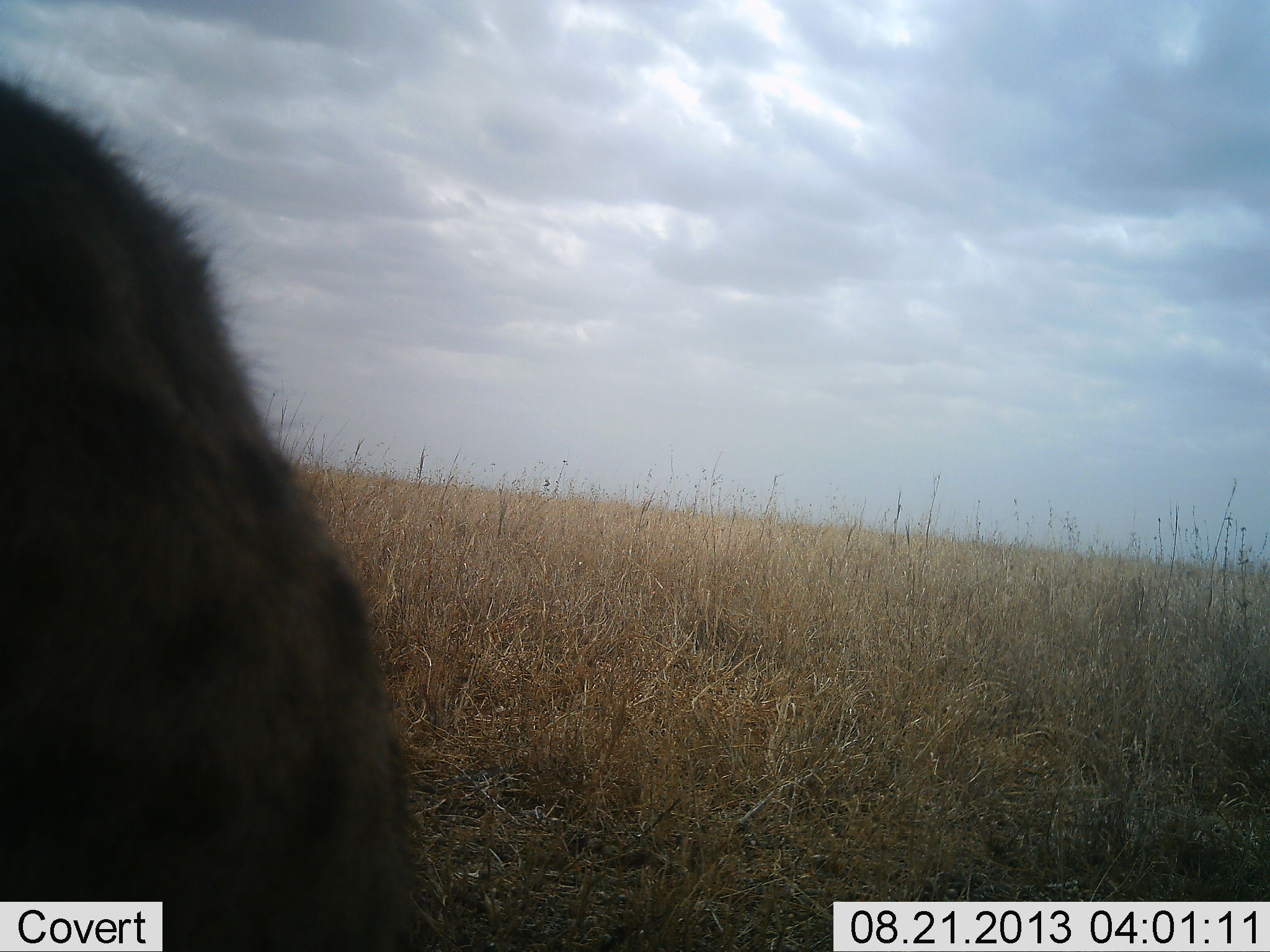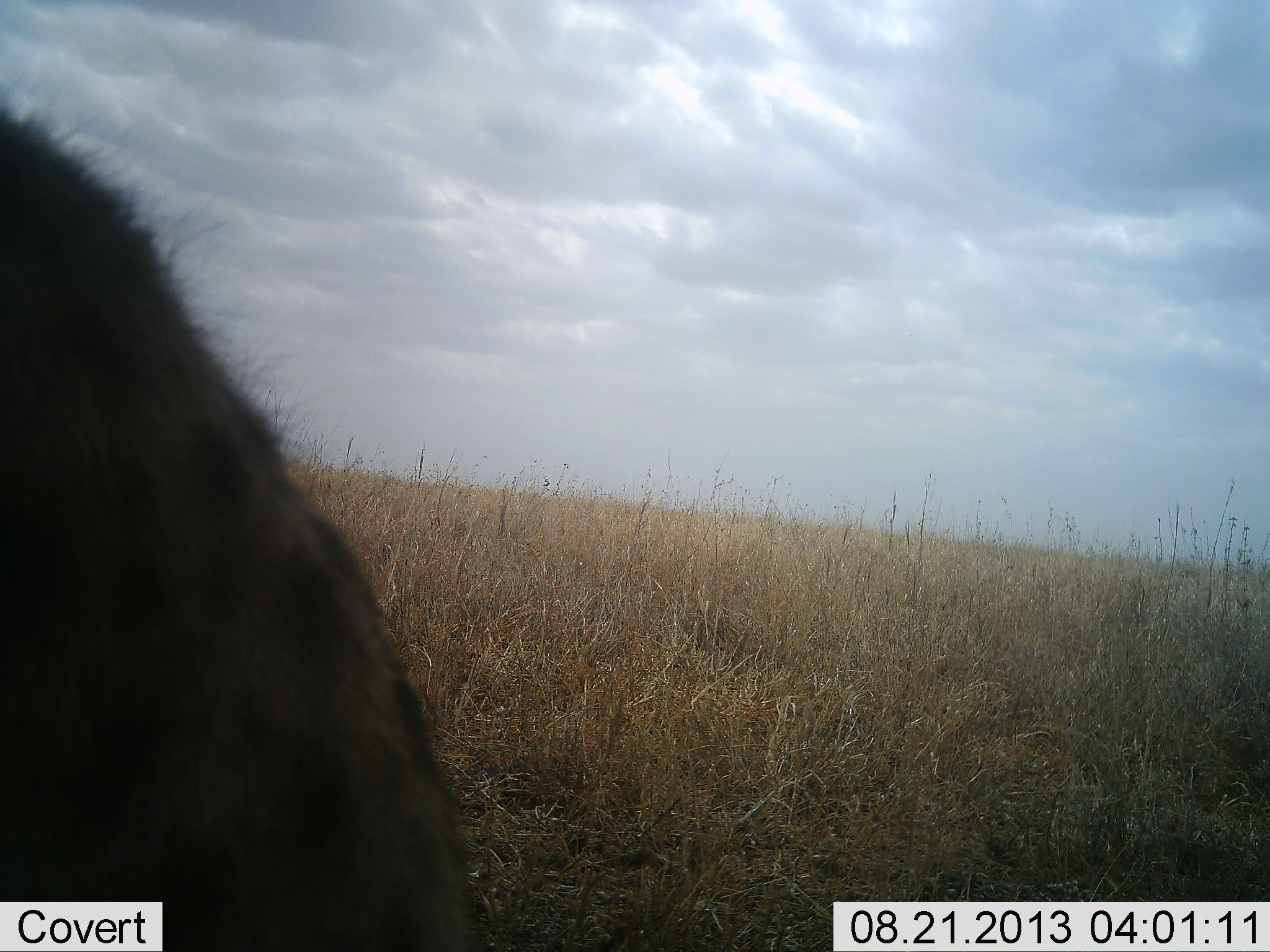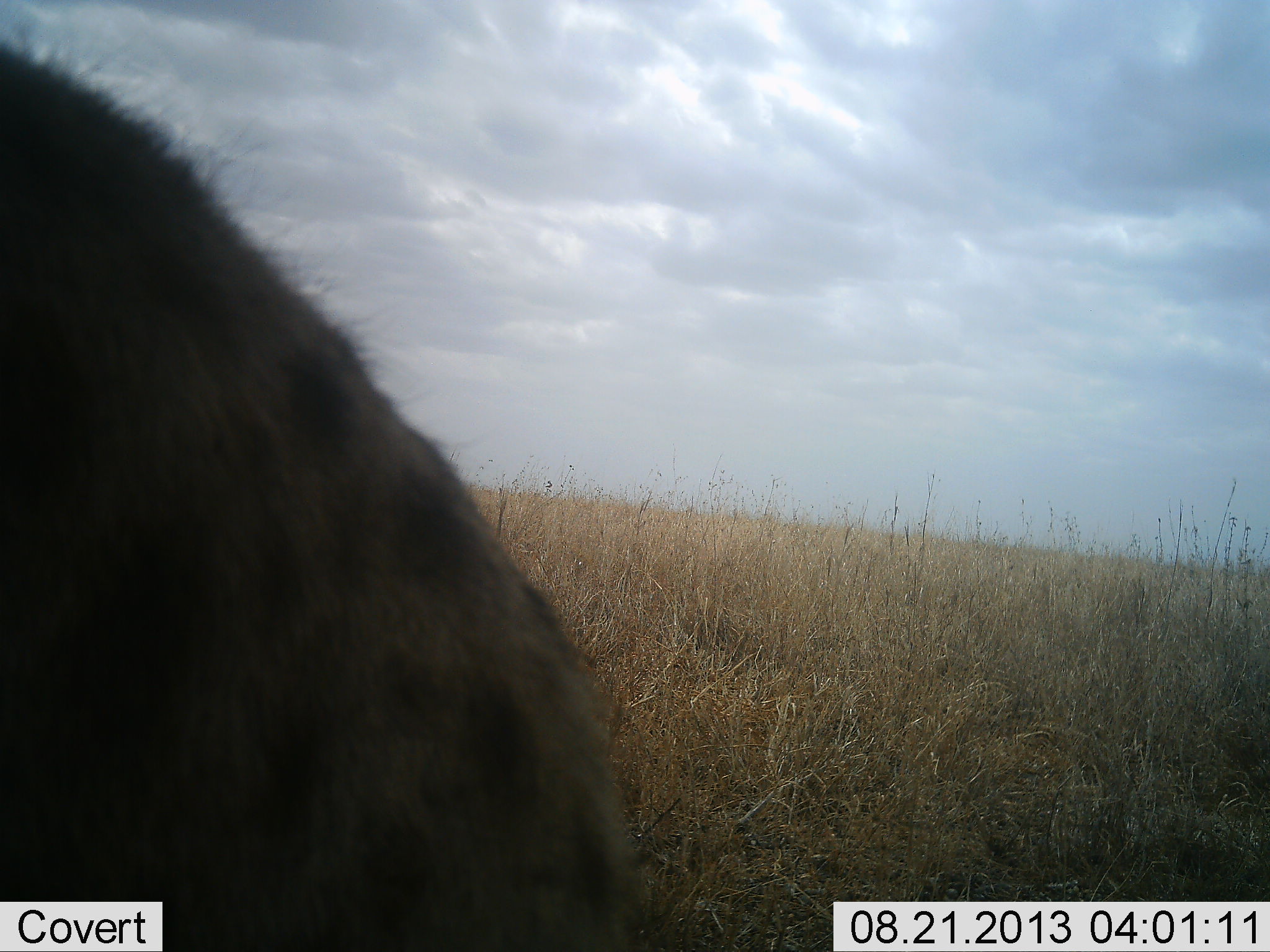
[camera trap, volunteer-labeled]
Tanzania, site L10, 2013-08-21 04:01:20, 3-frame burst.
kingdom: Animalia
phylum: Chordata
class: Mammalia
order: Carnivora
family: Hyaenidae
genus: Crocuta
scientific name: Crocuta crocuta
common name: spotted hyena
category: hyenaspotted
Hyenaspotted (spotted hyena) (Crocuta crocuta), count 1. Behavior (volunteer vote fractions): standing 73%, resting 9%, moving 18%, interacting 0%. Young present (vote fraction): 0%. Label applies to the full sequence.